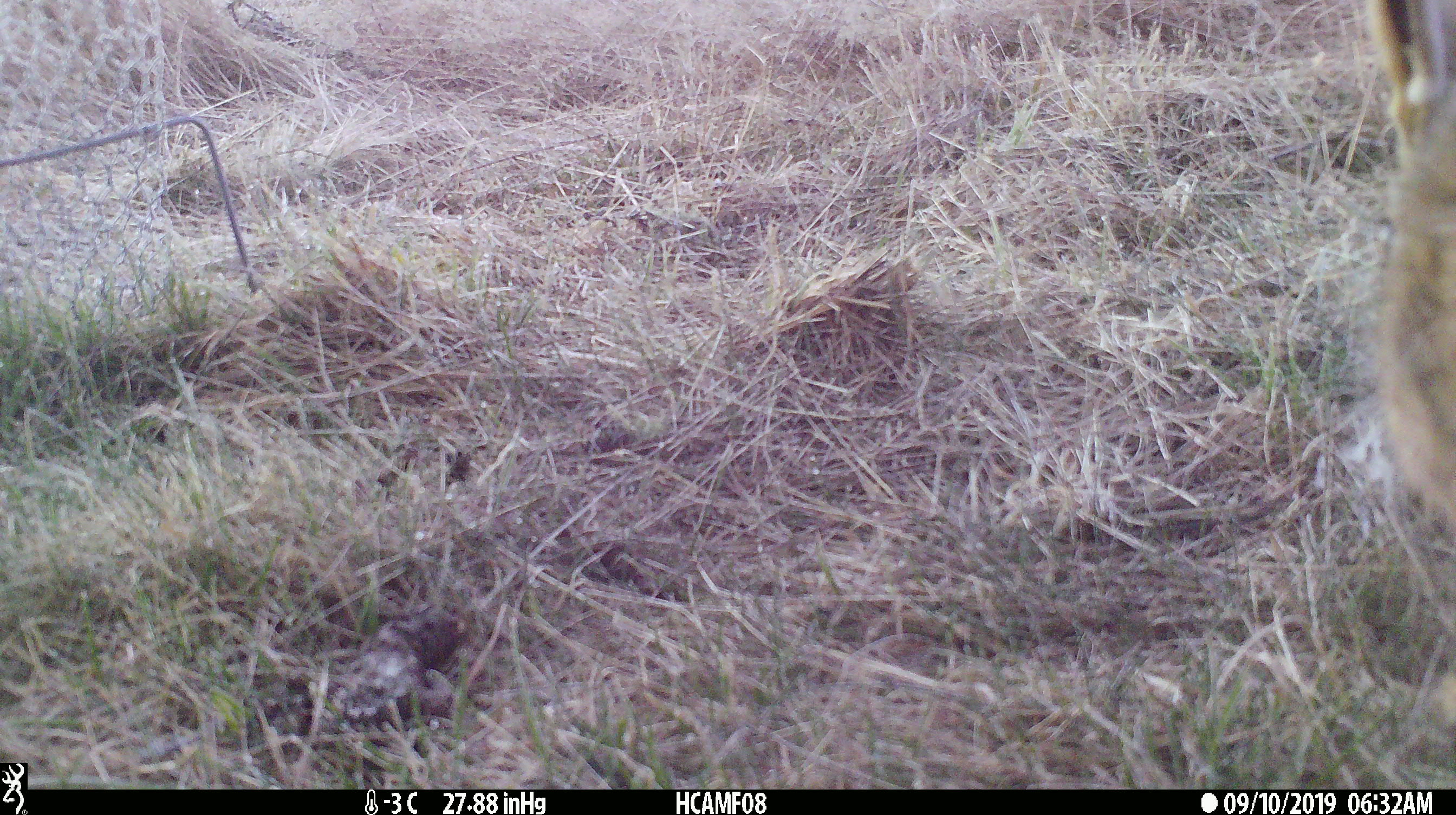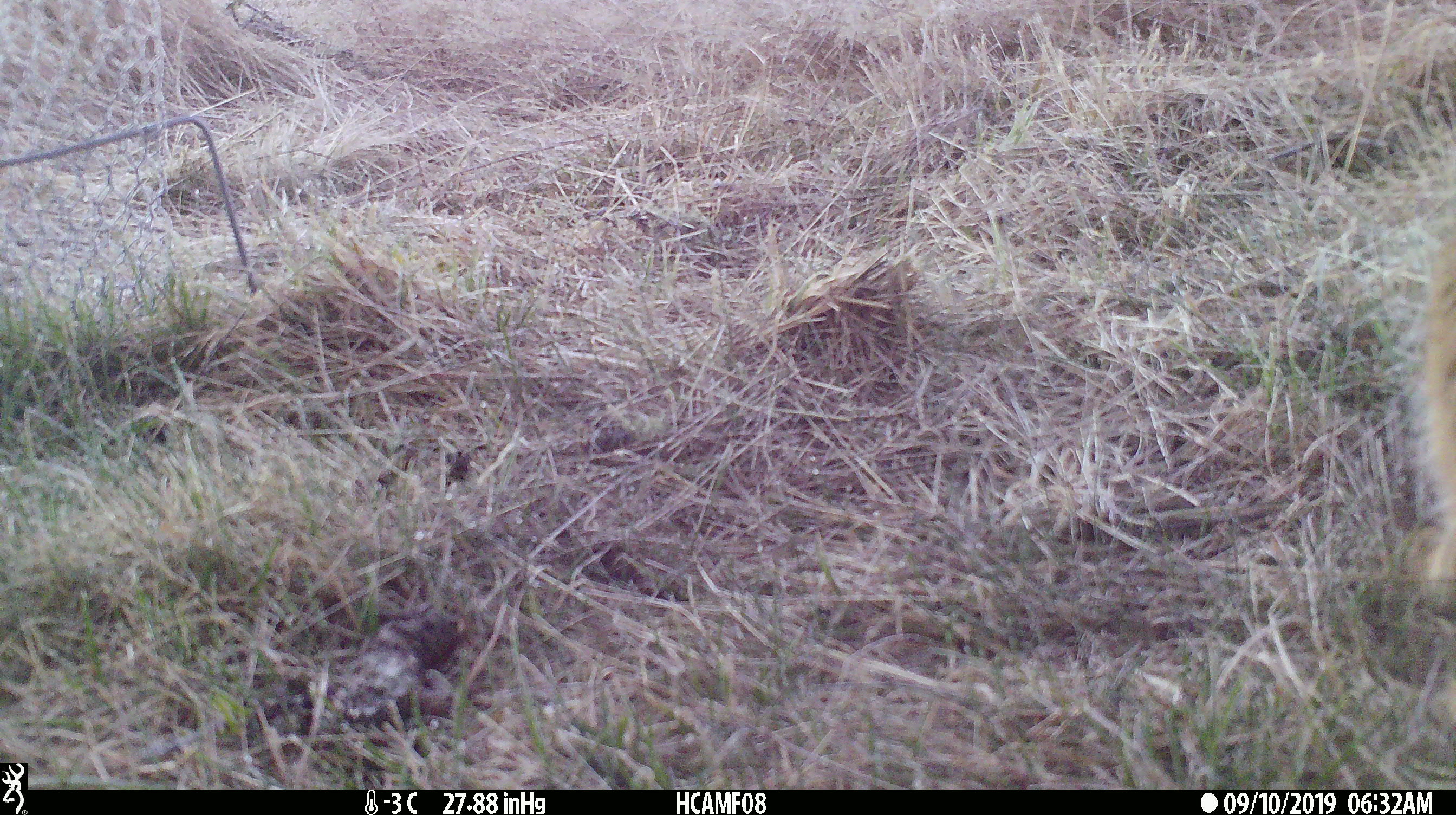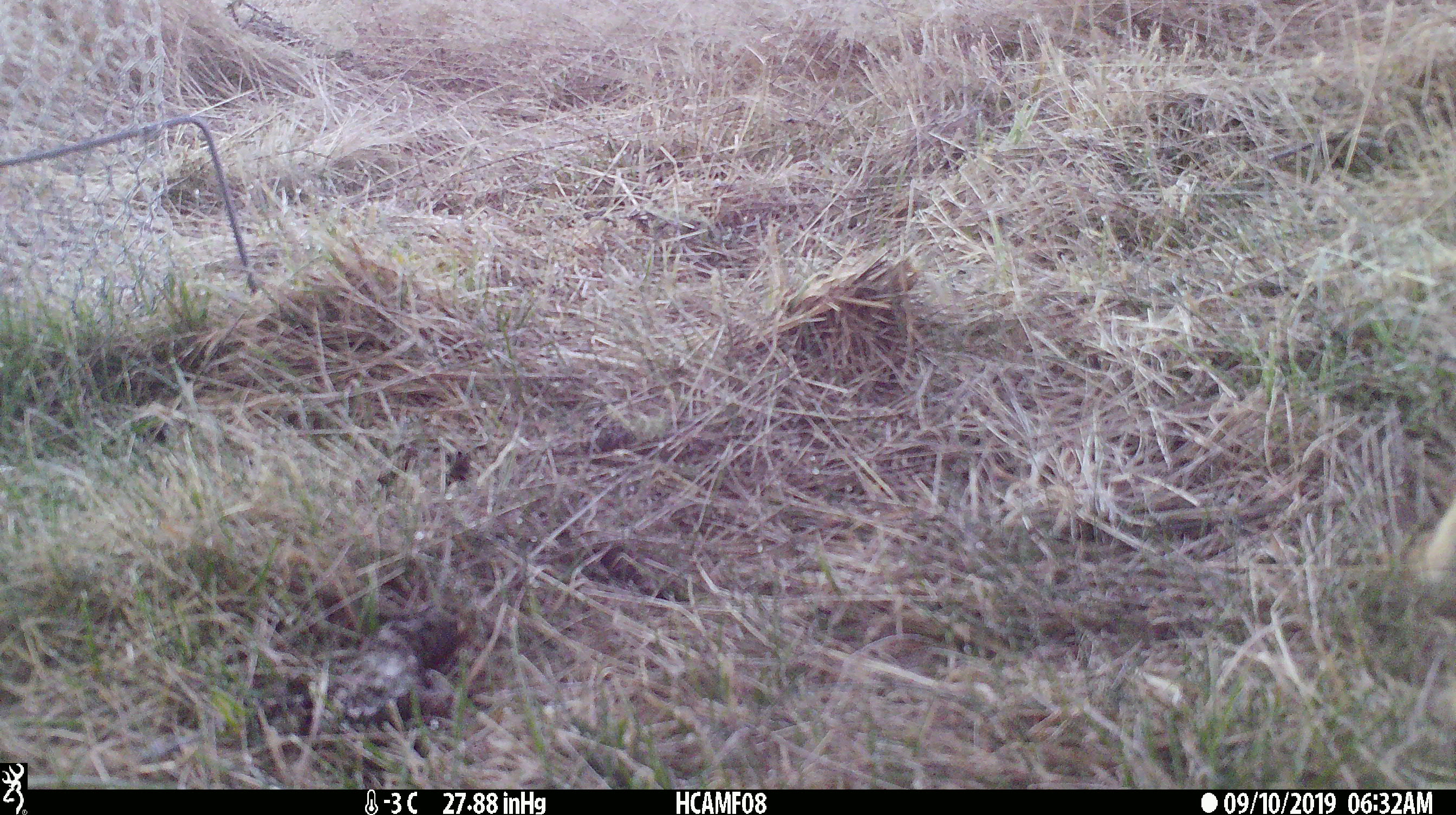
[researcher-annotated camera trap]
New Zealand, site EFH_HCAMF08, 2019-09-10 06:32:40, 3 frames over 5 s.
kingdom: Animalia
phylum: Chordata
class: Mammalia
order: Lagomorpha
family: Leporidae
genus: Lepus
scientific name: Lepus europaeus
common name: brown hare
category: hare